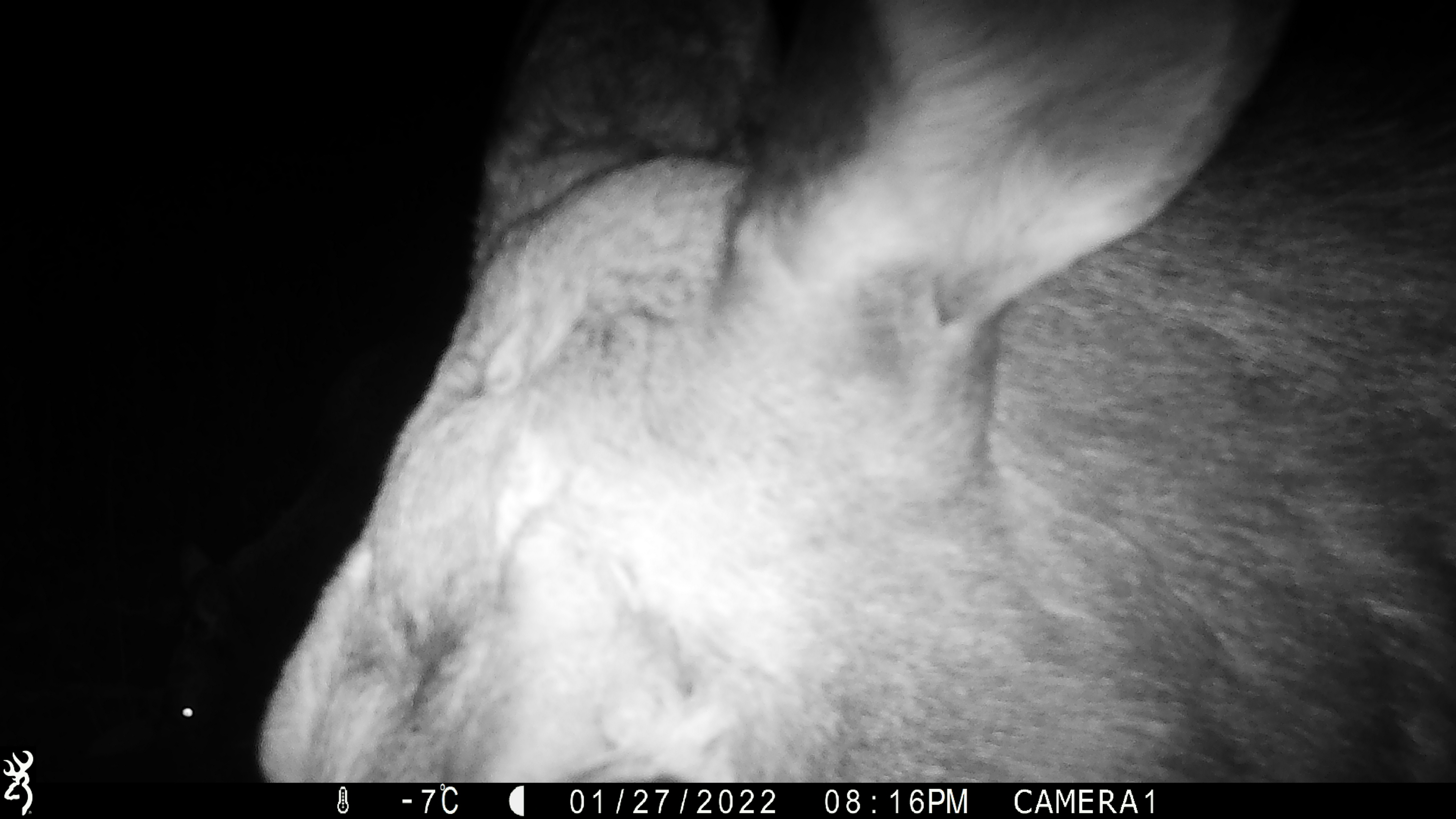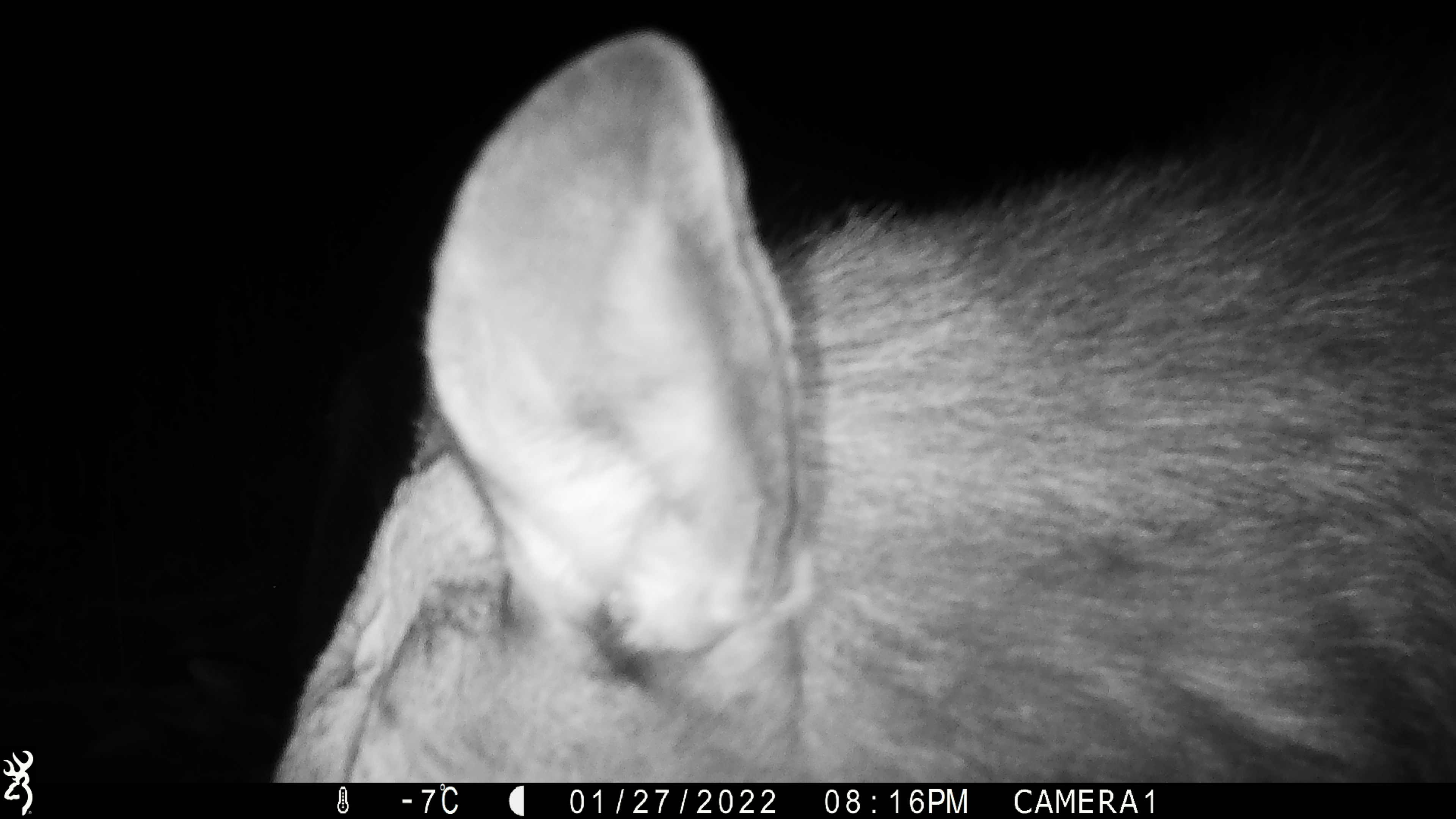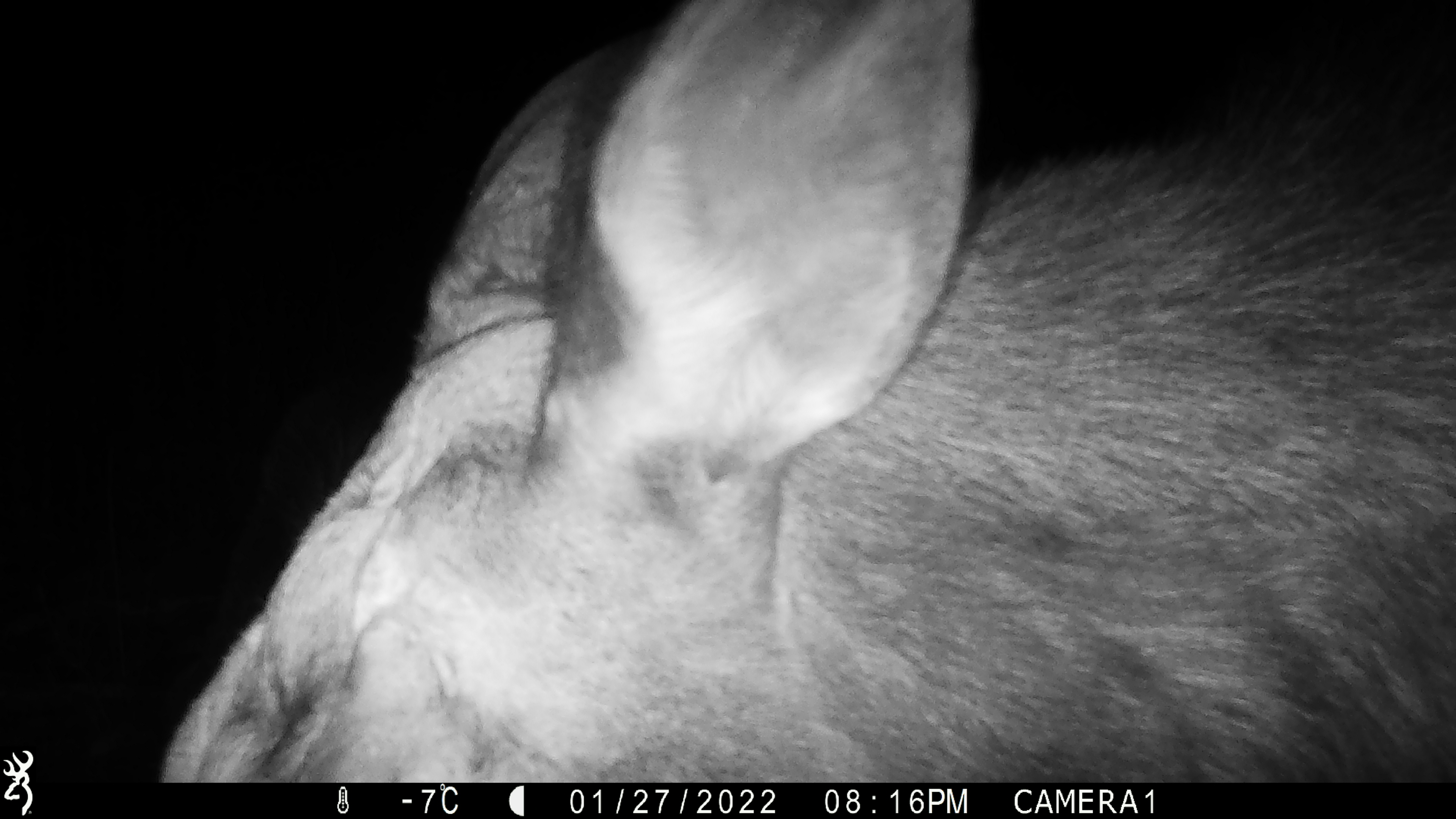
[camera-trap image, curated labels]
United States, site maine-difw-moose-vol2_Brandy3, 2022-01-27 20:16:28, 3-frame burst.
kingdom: Animalia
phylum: Chordata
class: Mammalia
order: Artiodactyla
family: Cervidae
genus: Alces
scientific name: Alces alces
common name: moose